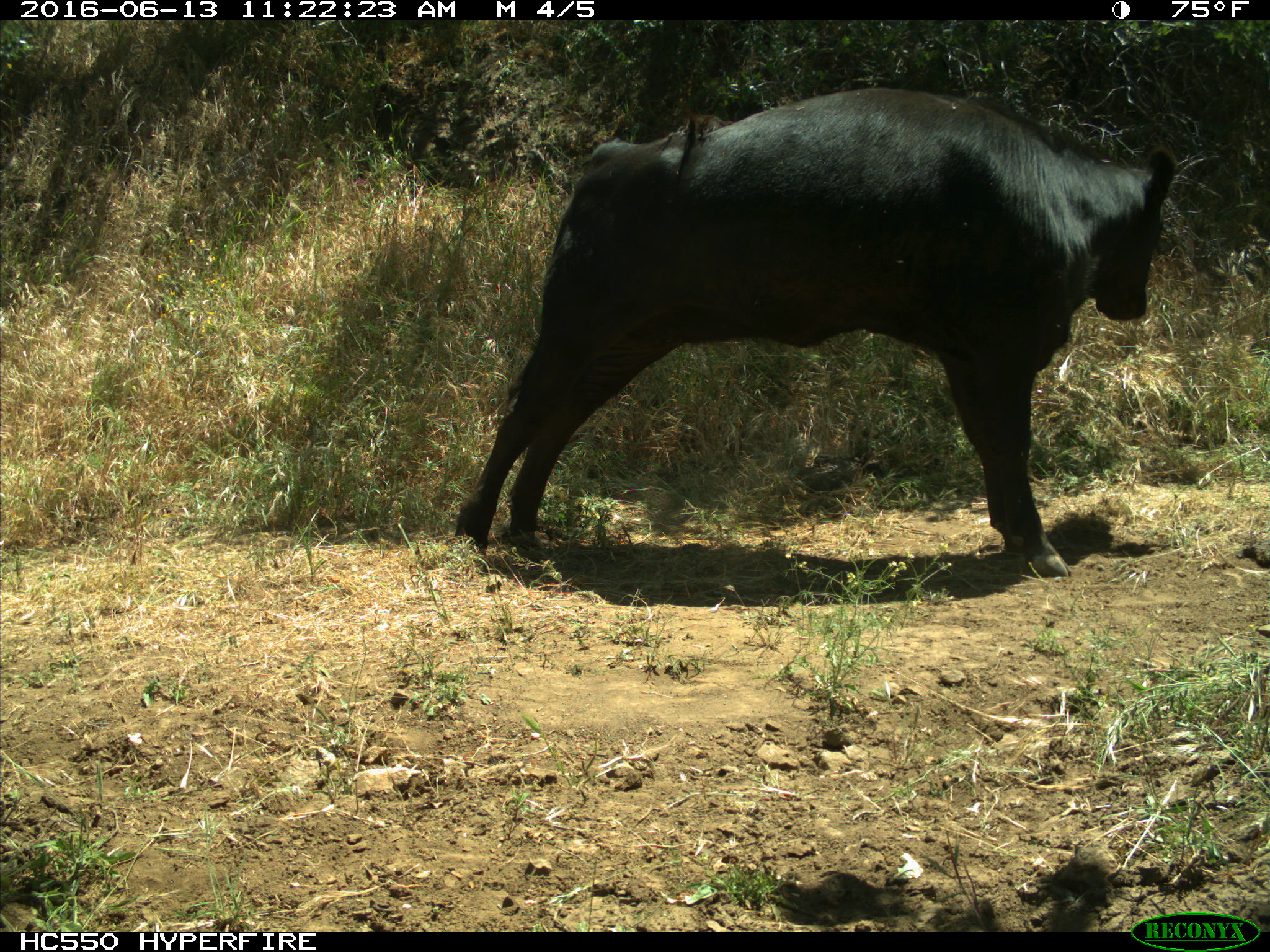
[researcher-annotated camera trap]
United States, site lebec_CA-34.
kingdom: Animalia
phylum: Chordata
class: Mammalia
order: Artiodactyla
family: Bovidae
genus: Bos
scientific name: Bos taurus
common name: domestic cow